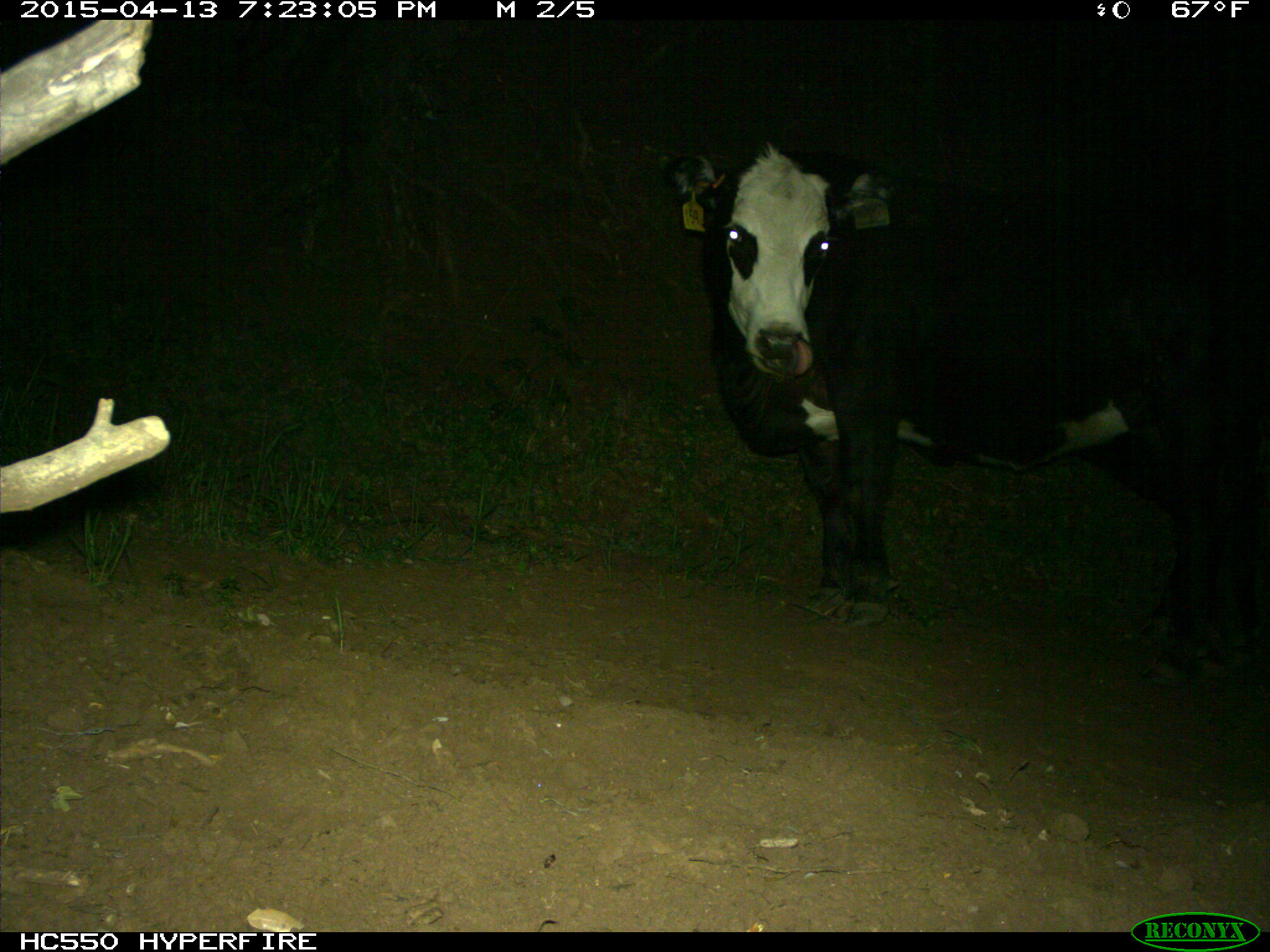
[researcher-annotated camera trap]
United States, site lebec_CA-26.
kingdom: Animalia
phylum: Chordata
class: Mammalia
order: Artiodactyla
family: Bovidae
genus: Bos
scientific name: Bos taurus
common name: domestic cow